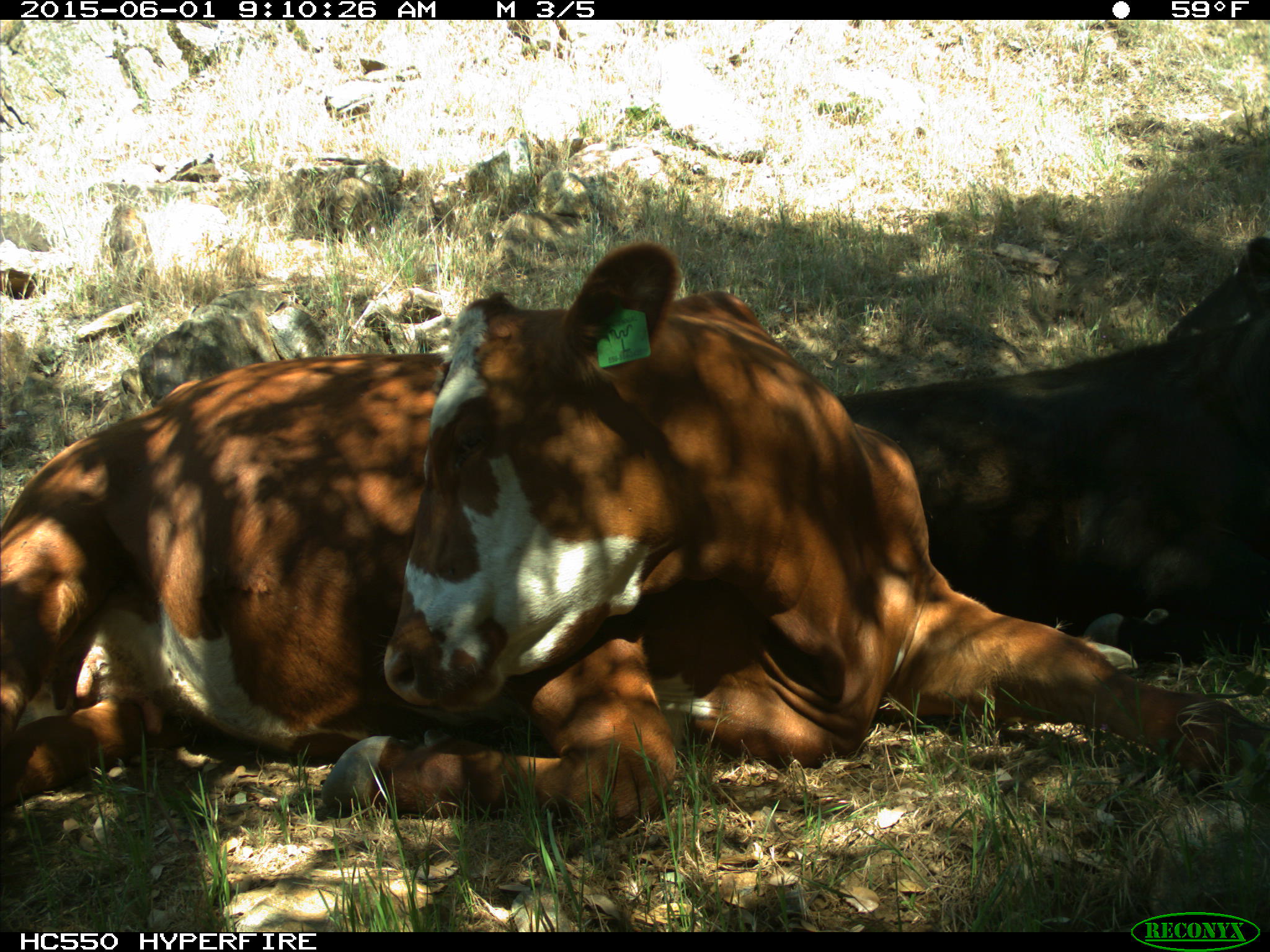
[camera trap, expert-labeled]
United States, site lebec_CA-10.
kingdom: Animalia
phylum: Chordata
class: Mammalia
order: Artiodactyla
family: Bovidae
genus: Bos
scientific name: Bos taurus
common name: domestic cow